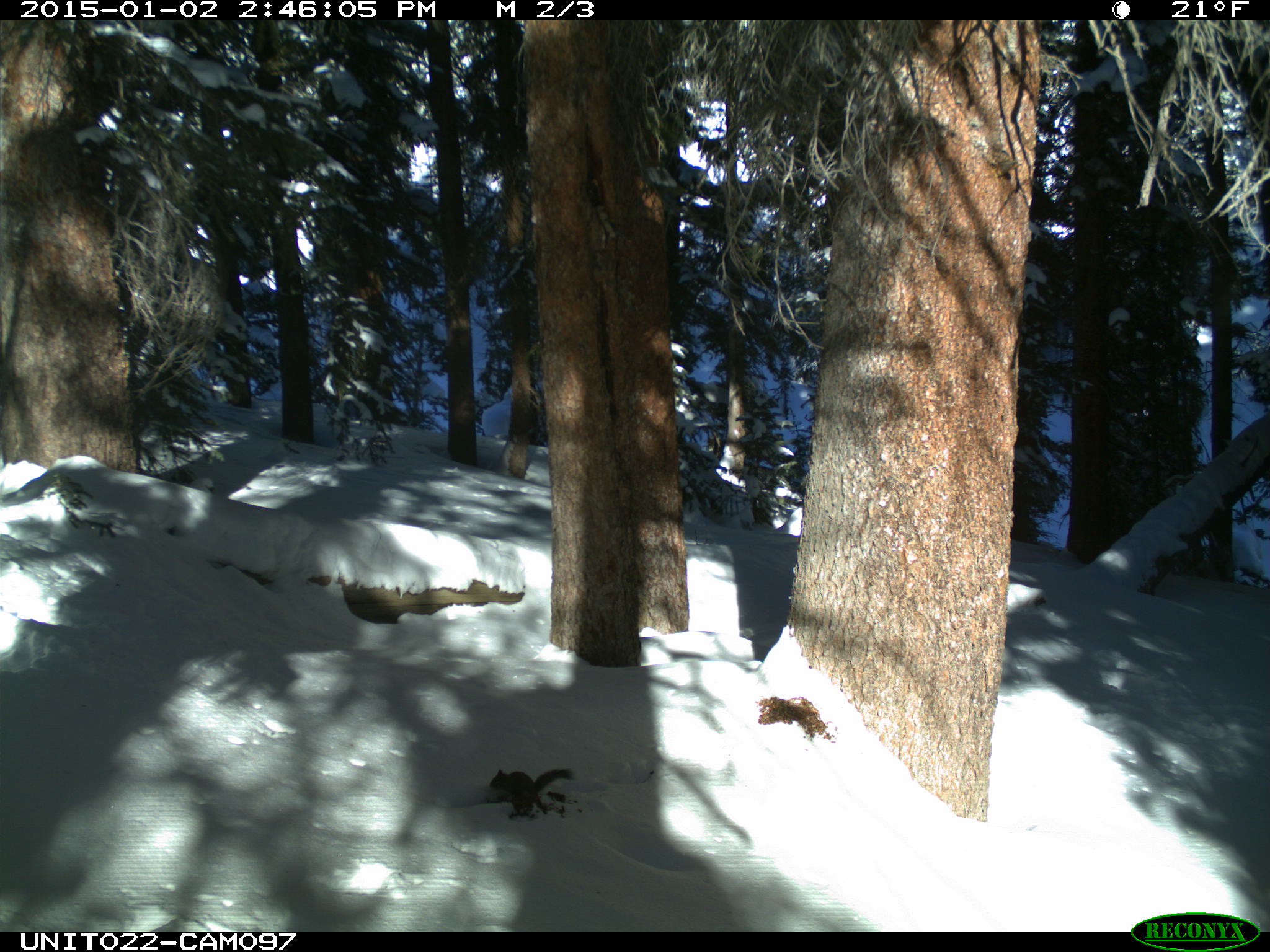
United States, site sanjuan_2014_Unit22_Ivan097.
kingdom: Animalia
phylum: Chordata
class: Mammalia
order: Rodentia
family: Sciuridae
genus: Tamiasciurus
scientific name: Tamiasciurus hudsonicus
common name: american red squirrel